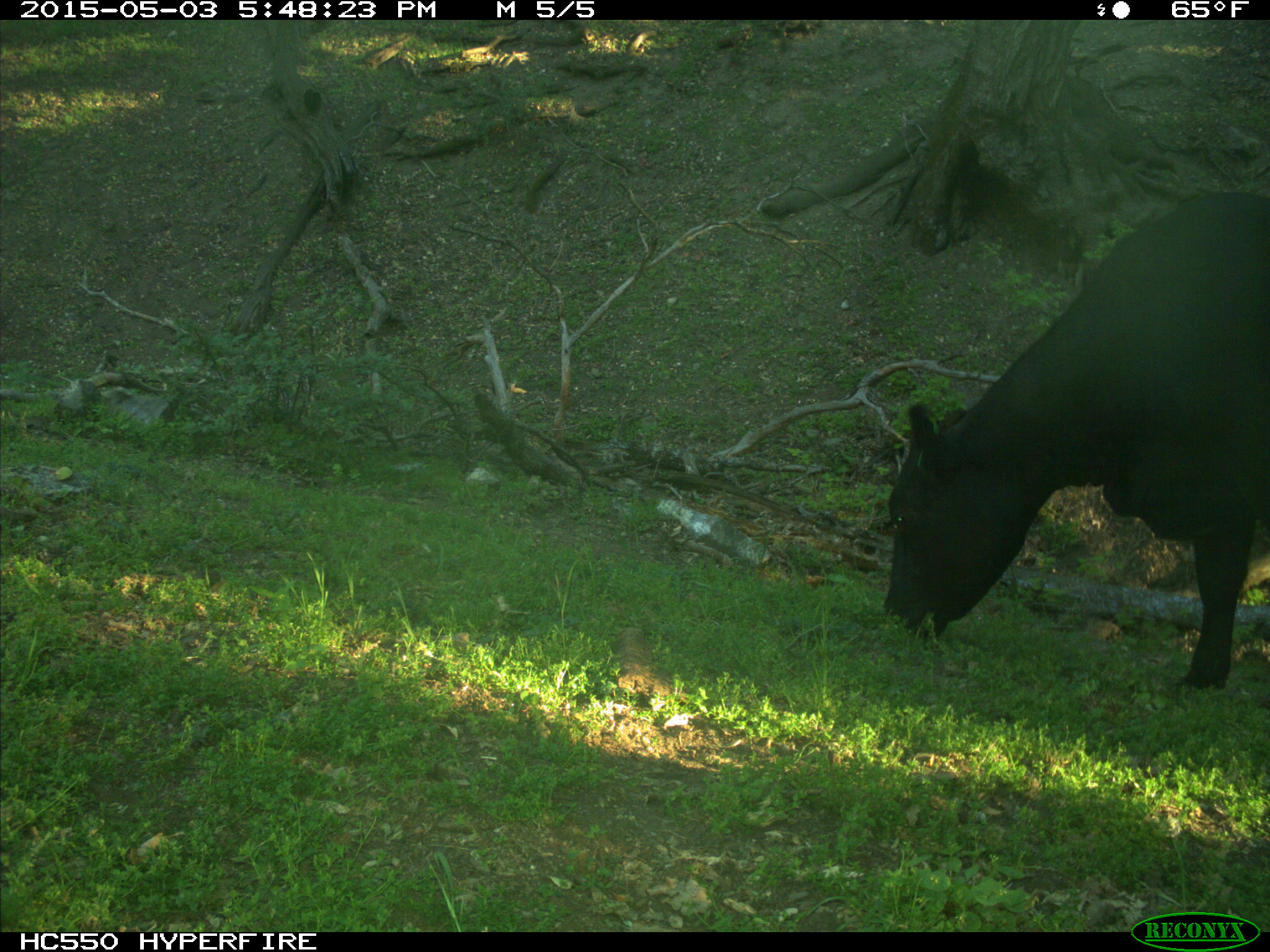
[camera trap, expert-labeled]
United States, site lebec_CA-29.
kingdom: Animalia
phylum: Chordata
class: Mammalia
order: Artiodactyla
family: Bovidae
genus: Bos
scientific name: Bos taurus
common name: domestic cow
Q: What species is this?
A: Bos taurus (domestic cow).